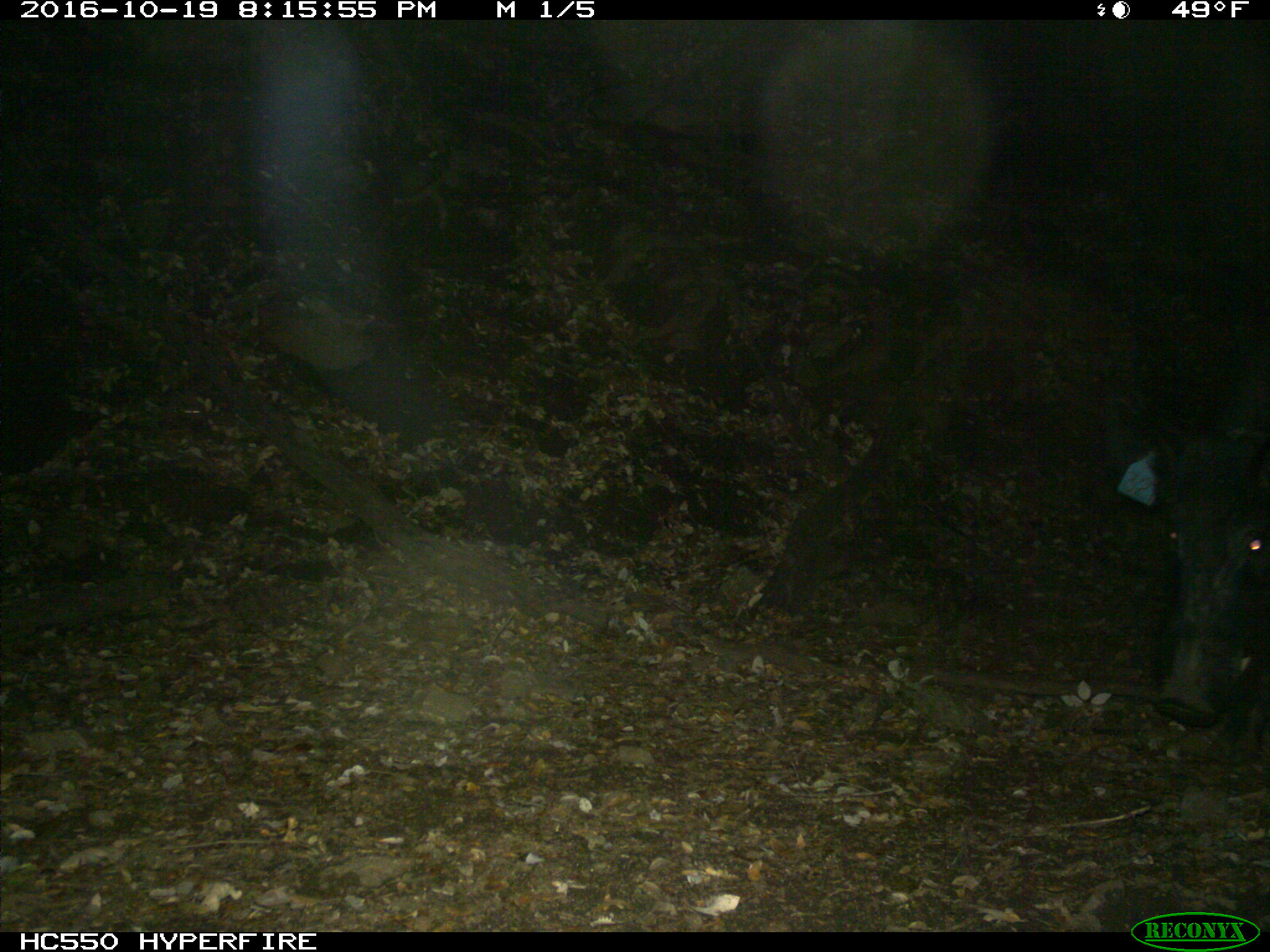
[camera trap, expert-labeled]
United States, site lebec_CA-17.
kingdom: Animalia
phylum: Chordata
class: Mammalia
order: Artiodactyla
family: Suidae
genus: Sus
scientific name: Sus scrofa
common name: wild boar